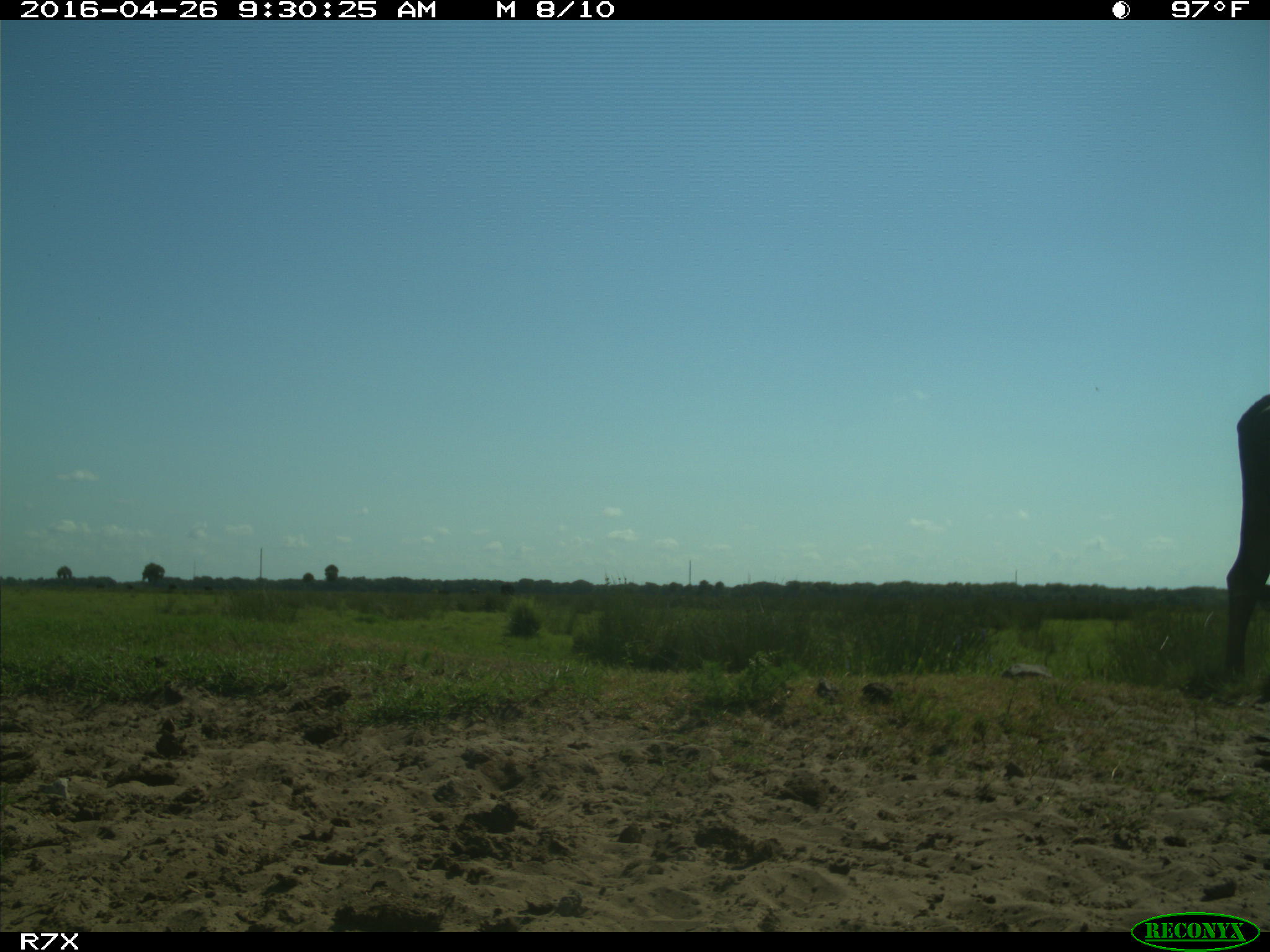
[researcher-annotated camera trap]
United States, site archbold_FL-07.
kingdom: Animalia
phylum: Chordata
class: Mammalia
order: Artiodactyla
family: Bovidae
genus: Bos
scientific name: Bos taurus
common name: domestic cow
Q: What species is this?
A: Bos taurus (domestic cow).